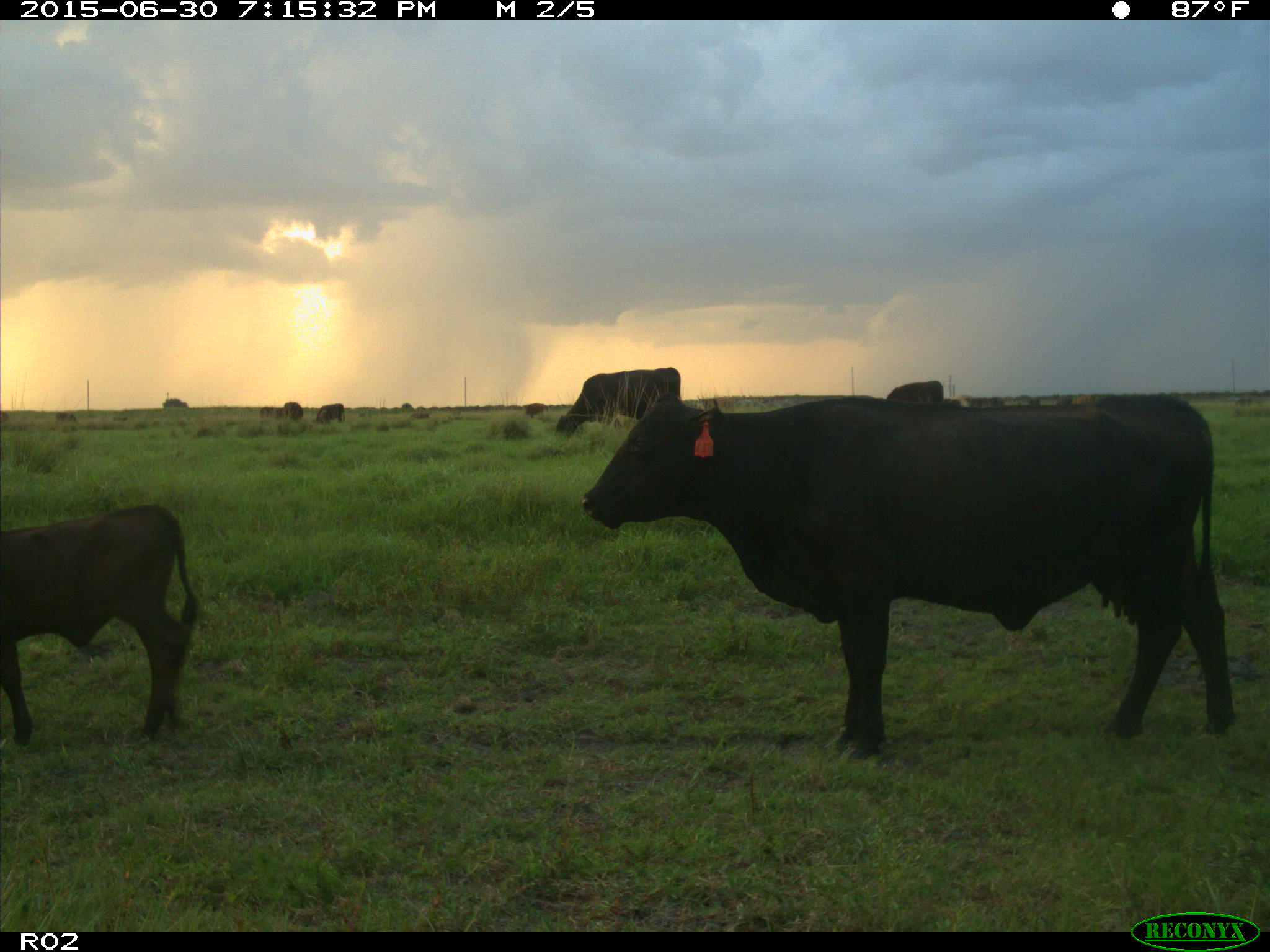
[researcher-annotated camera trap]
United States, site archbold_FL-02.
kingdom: Animalia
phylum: Chordata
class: Mammalia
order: Artiodactyla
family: Bovidae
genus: Bos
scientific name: Bos taurus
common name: domestic cow